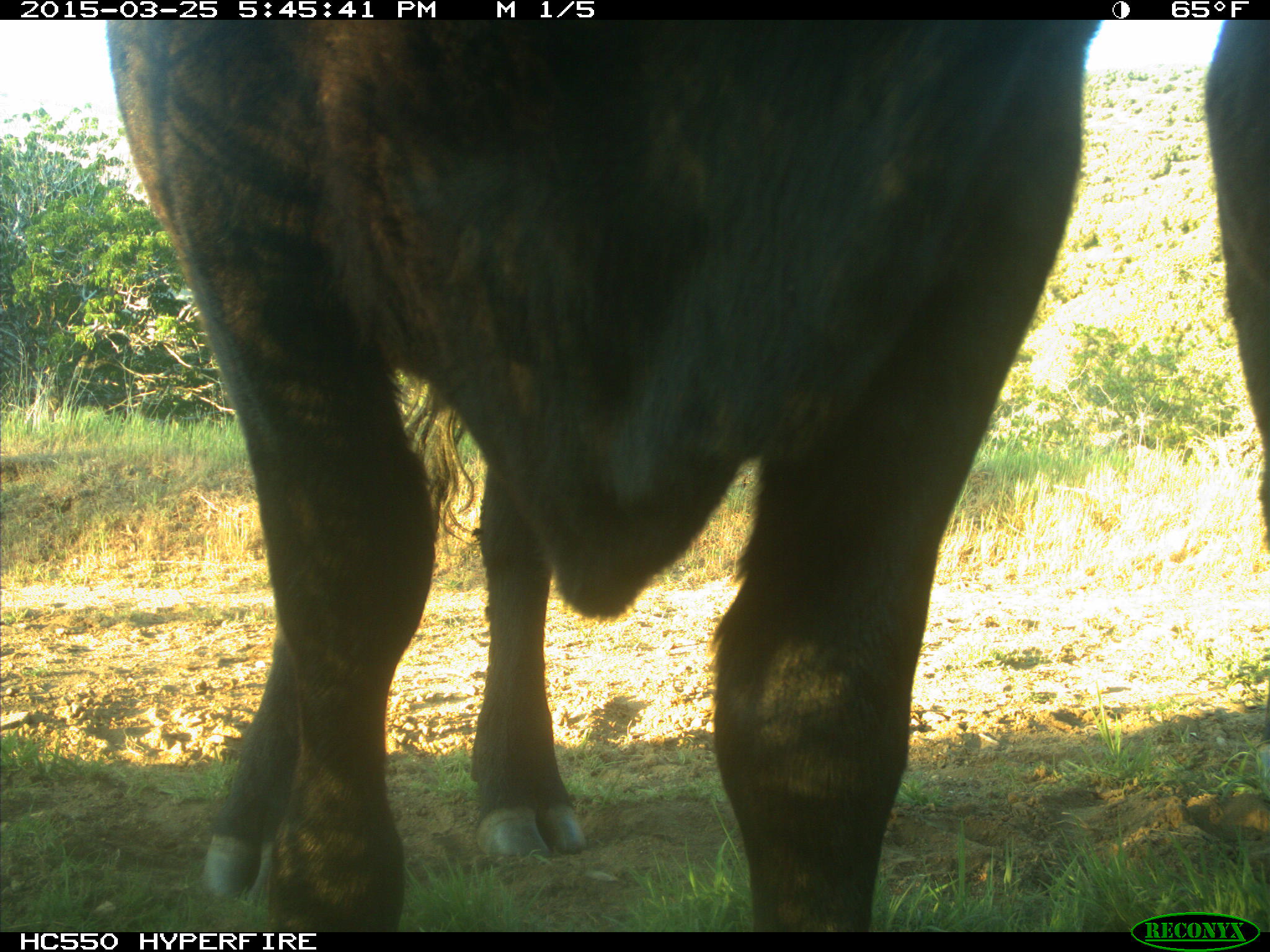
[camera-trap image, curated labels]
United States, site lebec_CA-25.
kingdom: Animalia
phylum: Chordata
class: Mammalia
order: Artiodactyla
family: Bovidae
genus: Bos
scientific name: Bos taurus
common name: domestic cow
Bos taurus (domestic cow).